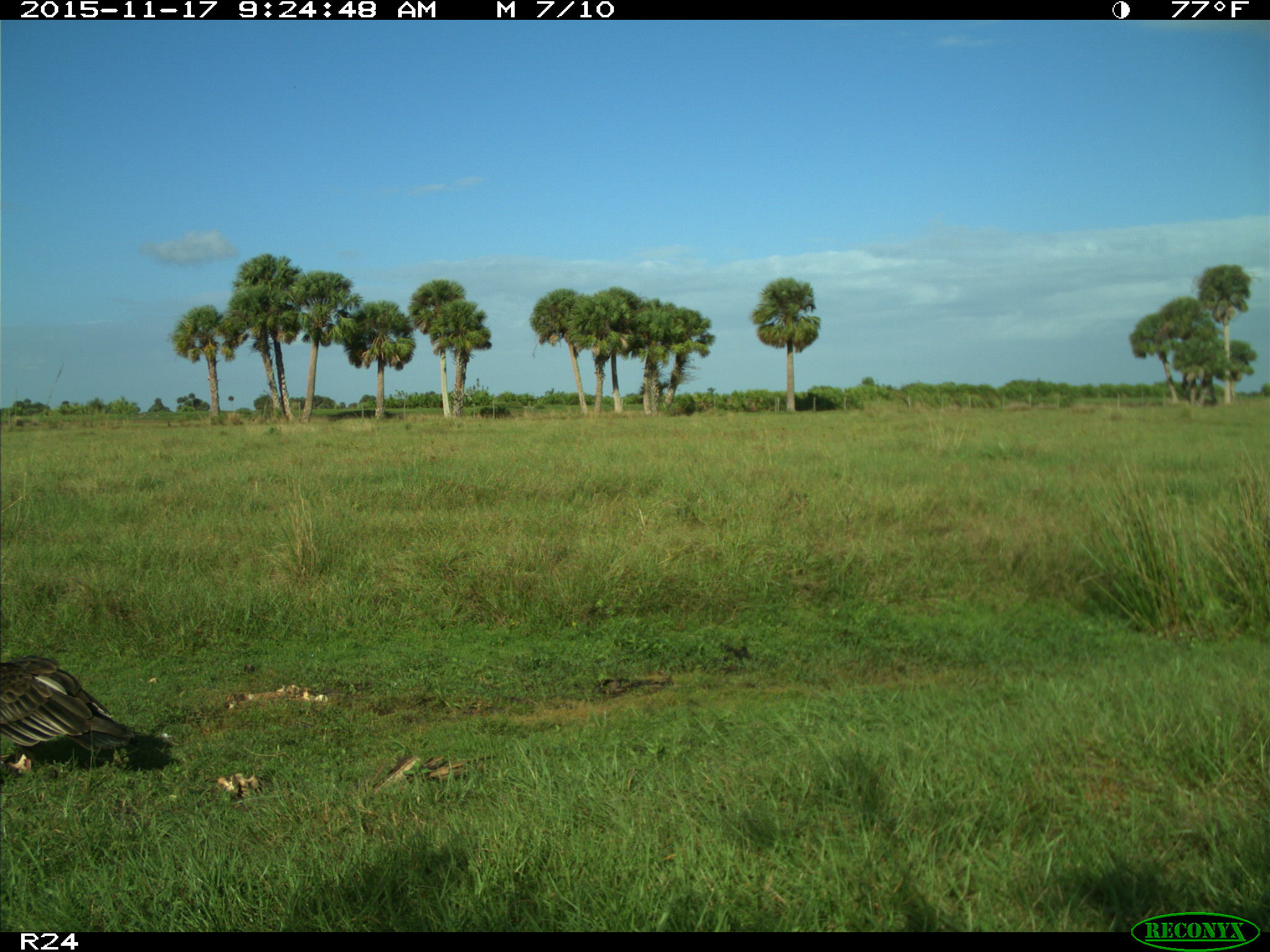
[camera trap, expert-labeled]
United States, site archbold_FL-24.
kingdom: Animalia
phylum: Chordata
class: Aves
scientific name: Aves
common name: birds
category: unidentified bird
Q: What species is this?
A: Unidentified bird (birds) (Aves).